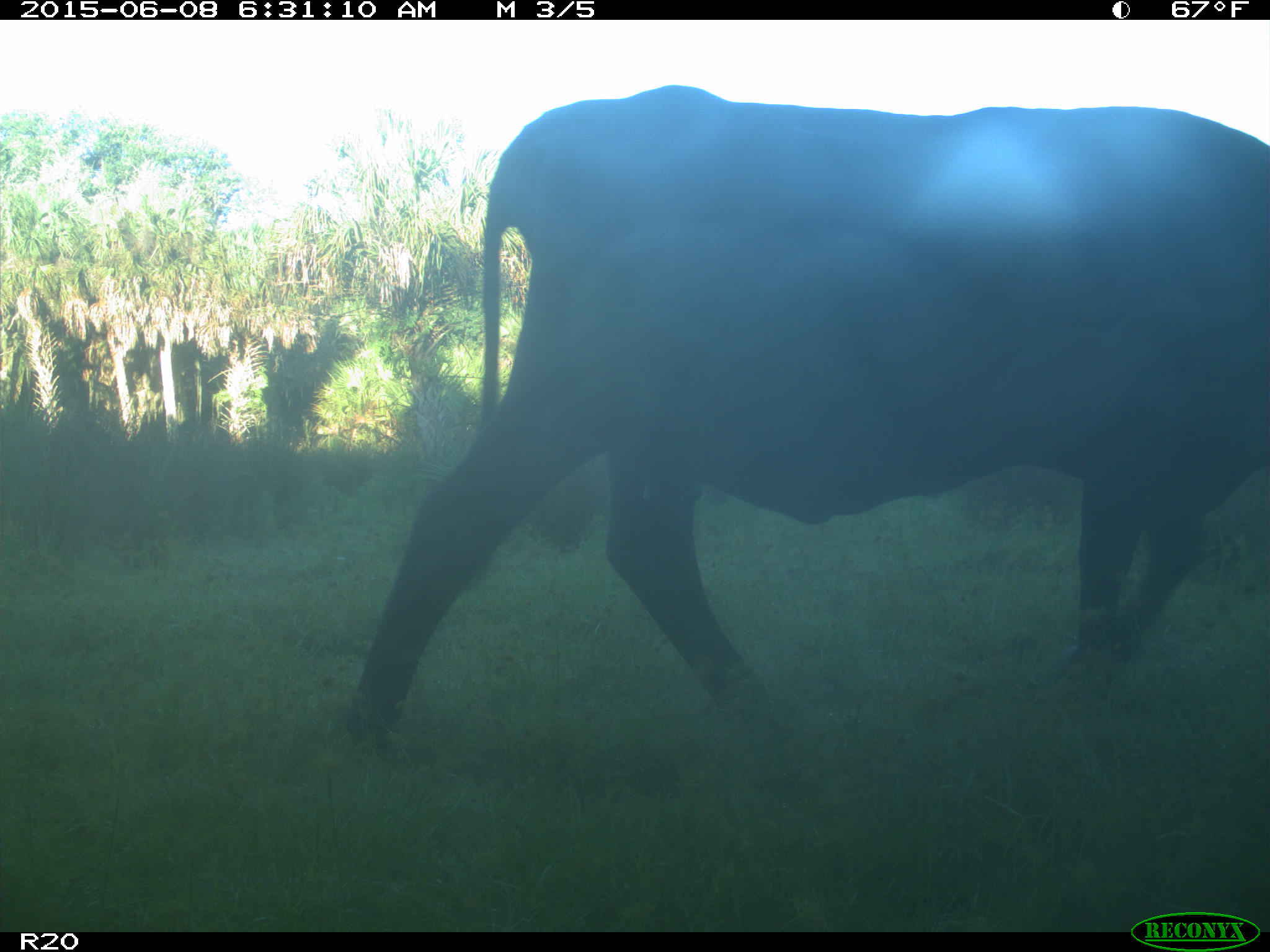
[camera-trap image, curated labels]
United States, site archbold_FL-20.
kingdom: Animalia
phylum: Chordata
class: Mammalia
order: Artiodactyla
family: Bovidae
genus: Bos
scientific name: Bos taurus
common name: domestic cow